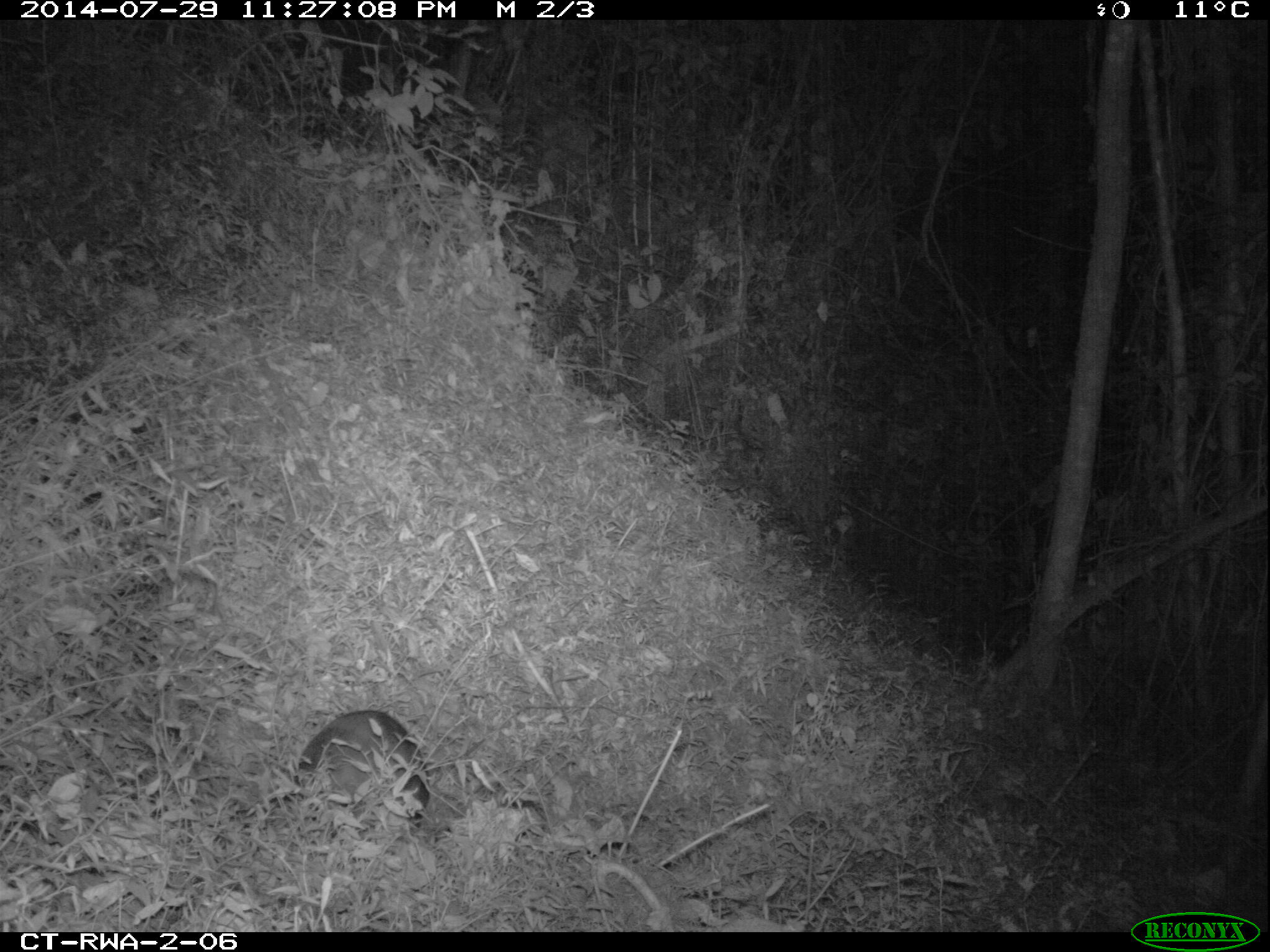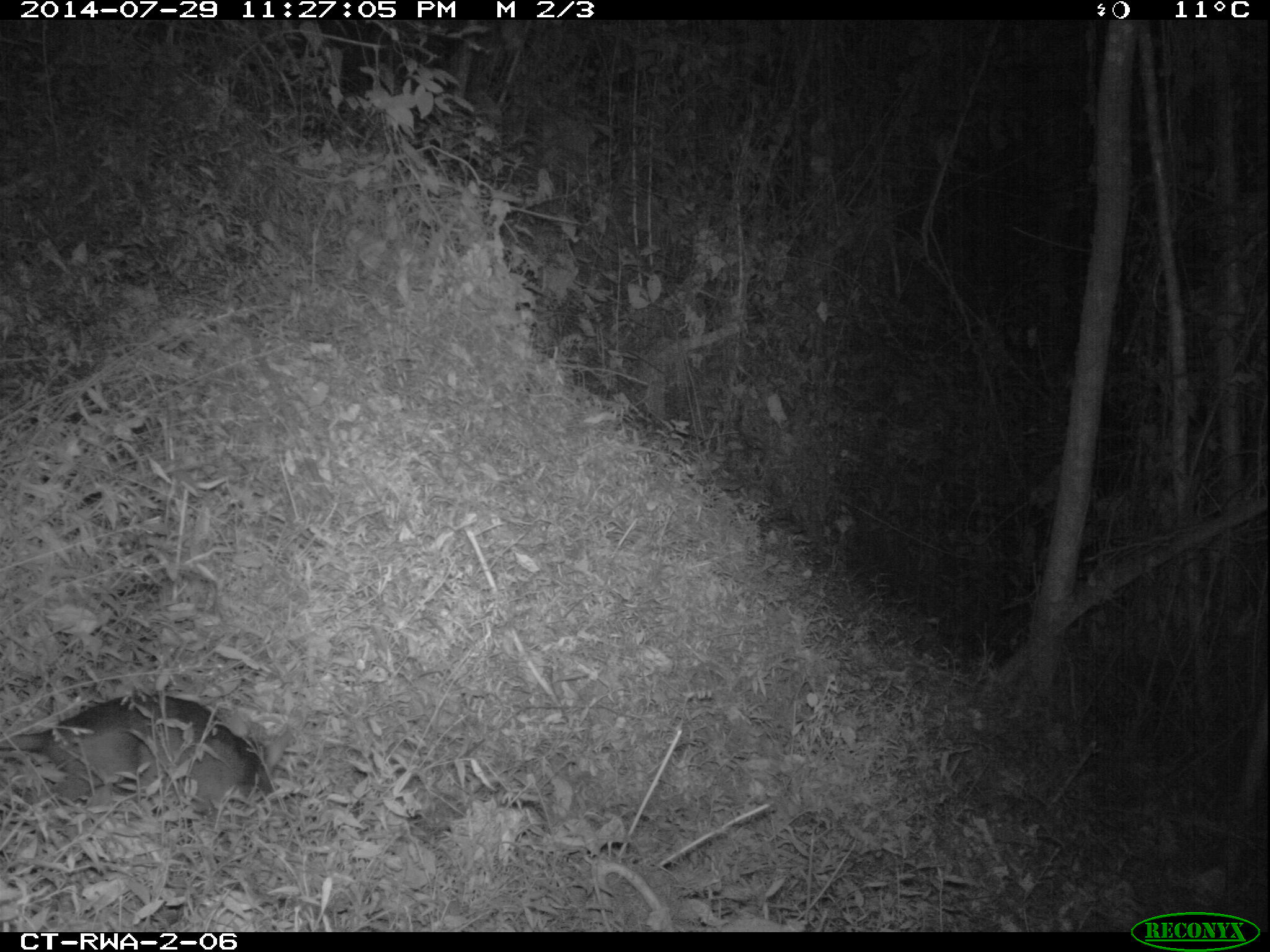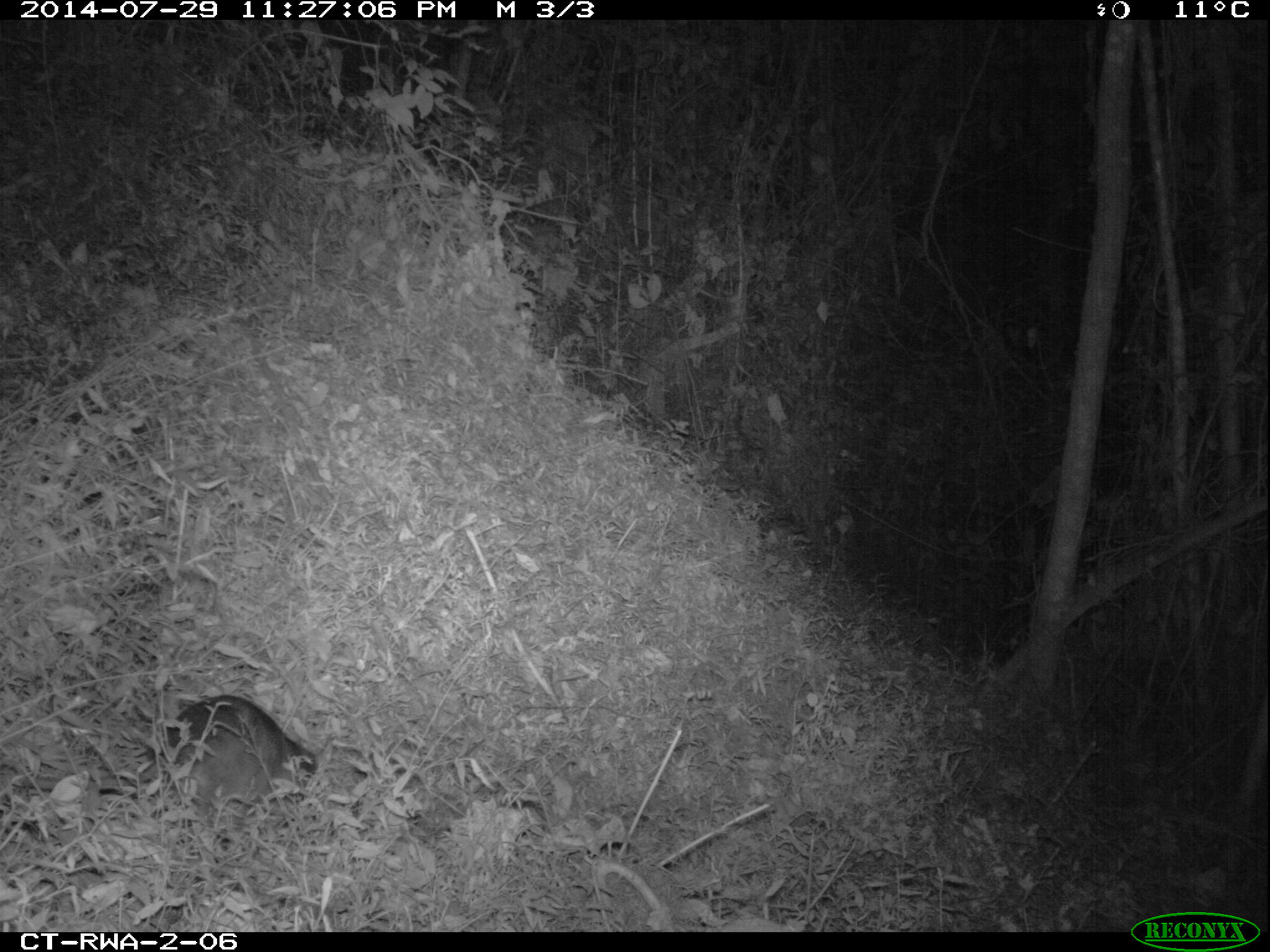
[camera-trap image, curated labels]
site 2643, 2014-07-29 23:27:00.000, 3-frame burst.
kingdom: Animalia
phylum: Chordata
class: Mammalia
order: Rodentia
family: Nesomyidae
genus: Cricetomys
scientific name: Cricetomys gambianus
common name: african giant pouched rat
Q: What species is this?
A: Cricetomys gambianus (african giant pouched rat).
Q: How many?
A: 1.